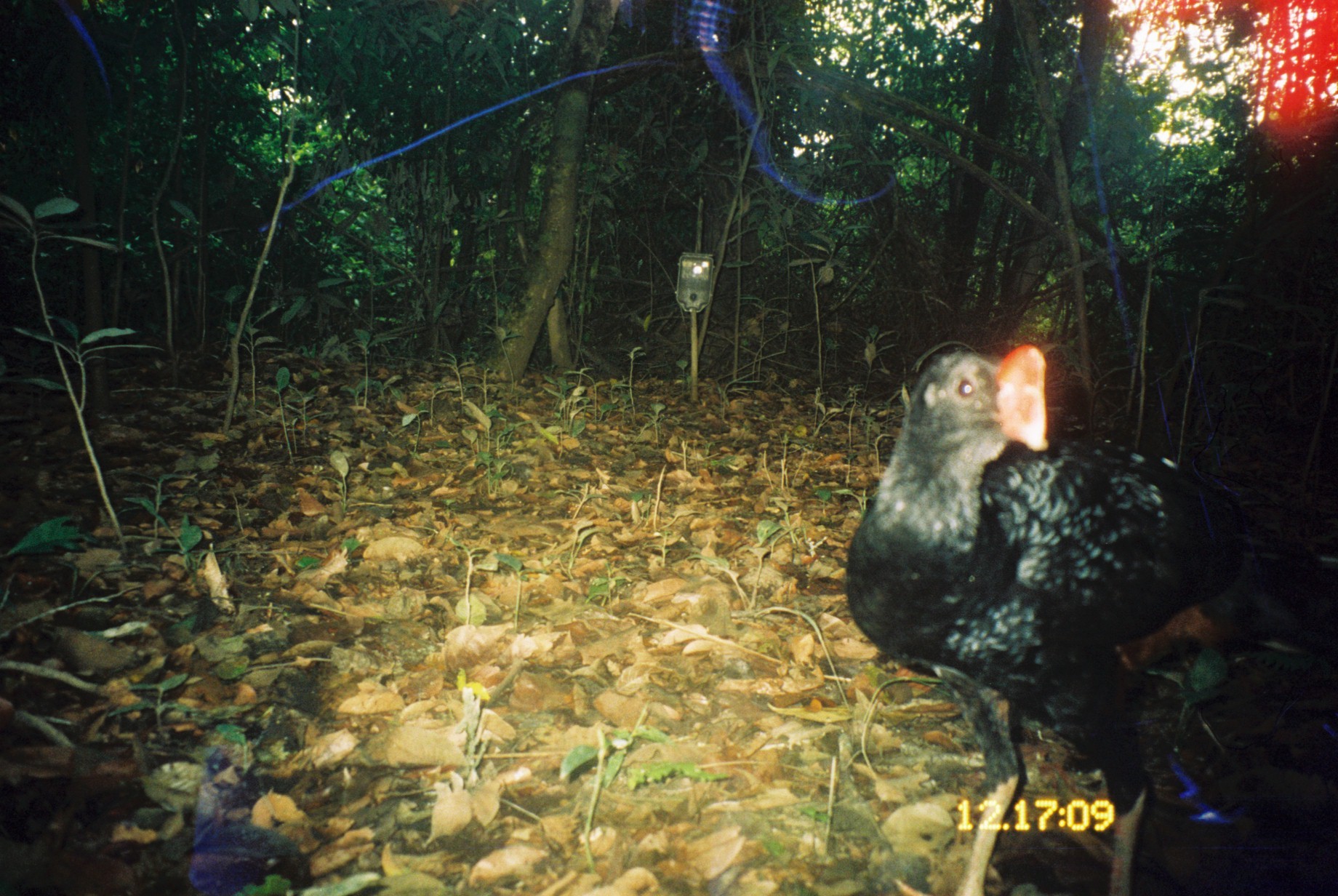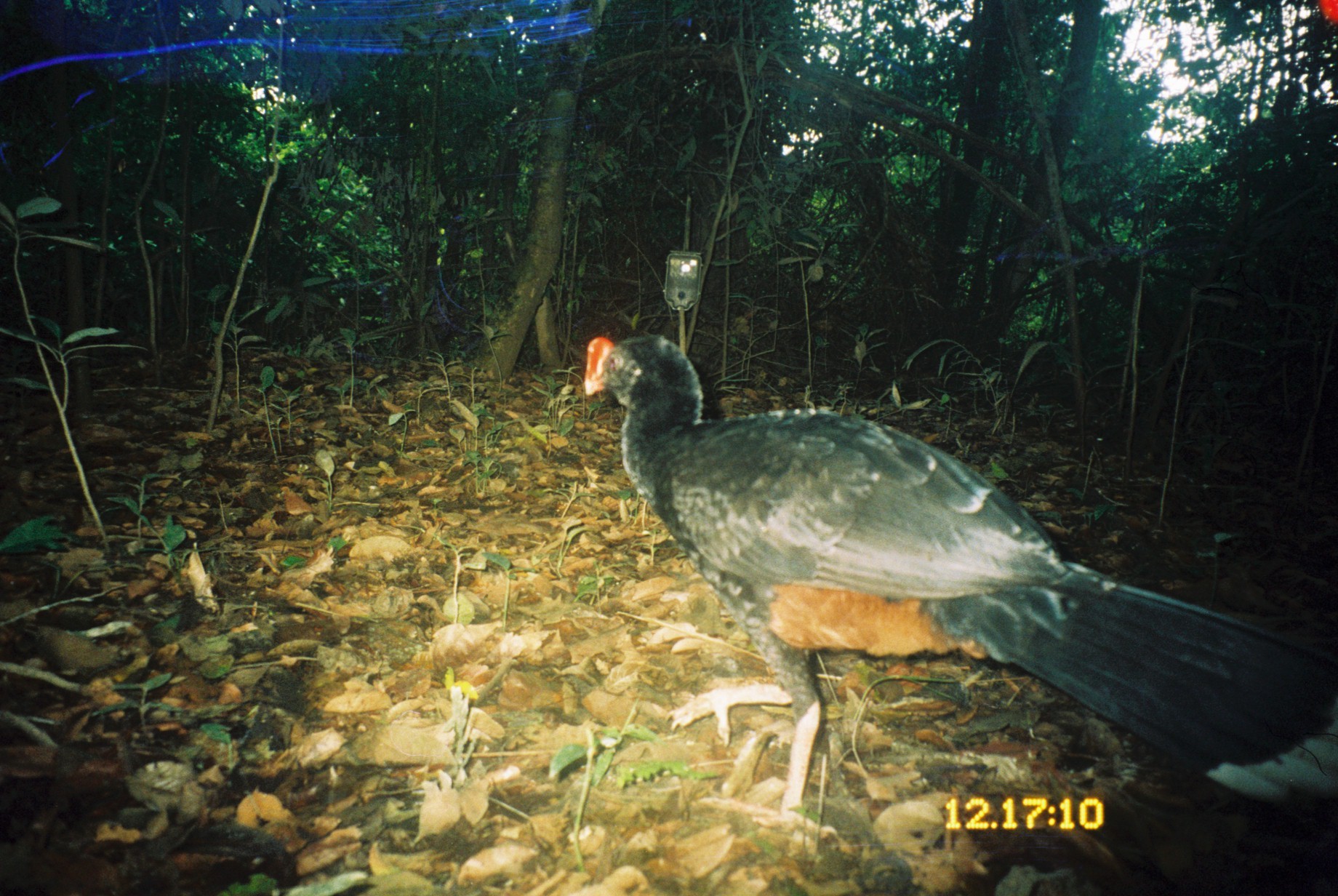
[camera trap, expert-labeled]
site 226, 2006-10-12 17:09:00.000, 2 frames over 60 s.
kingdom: Animalia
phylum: Chordata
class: Aves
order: Galliformes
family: Cracidae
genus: Mitu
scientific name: Mitu tuberosum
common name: razor-billed curassow